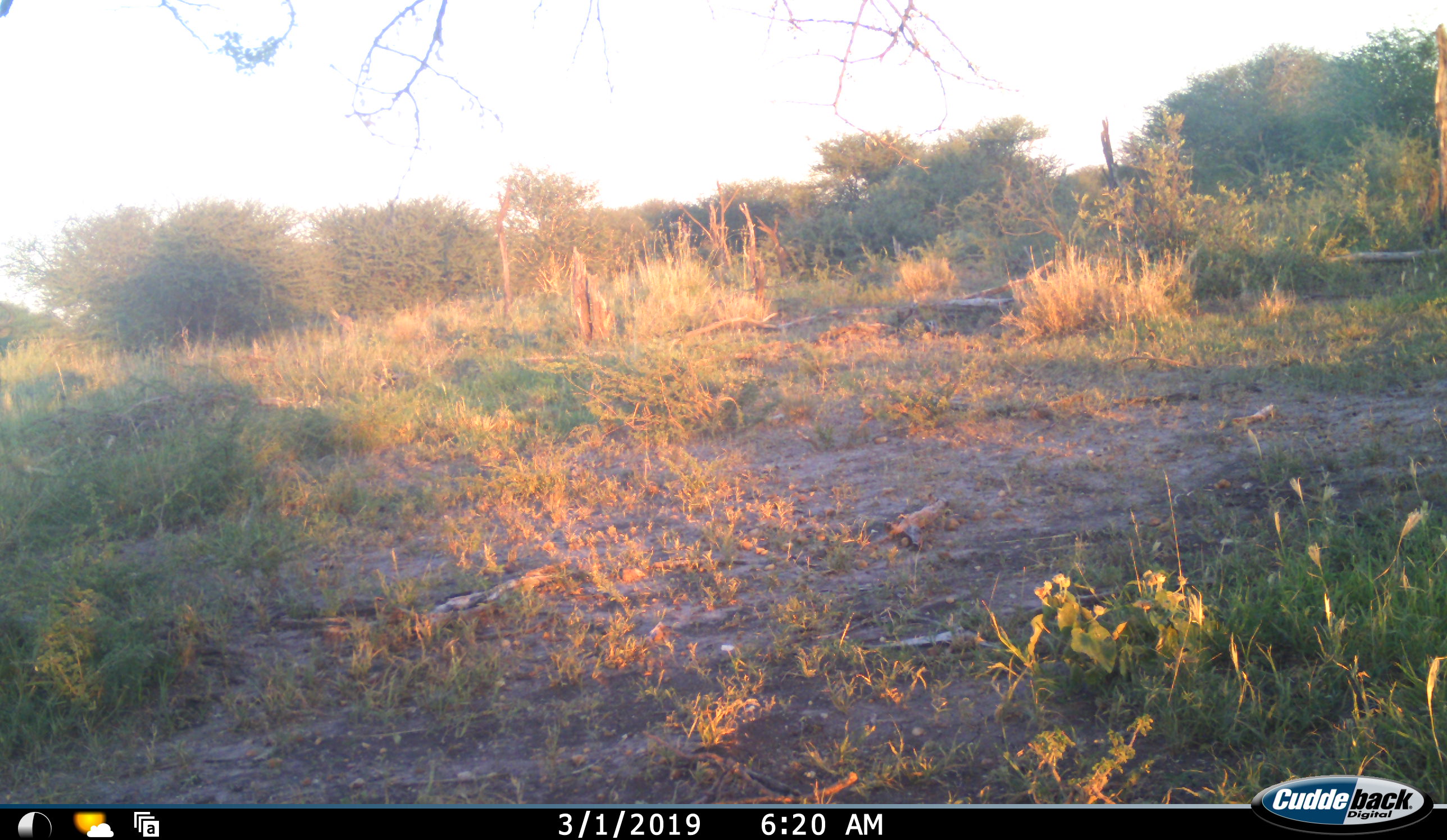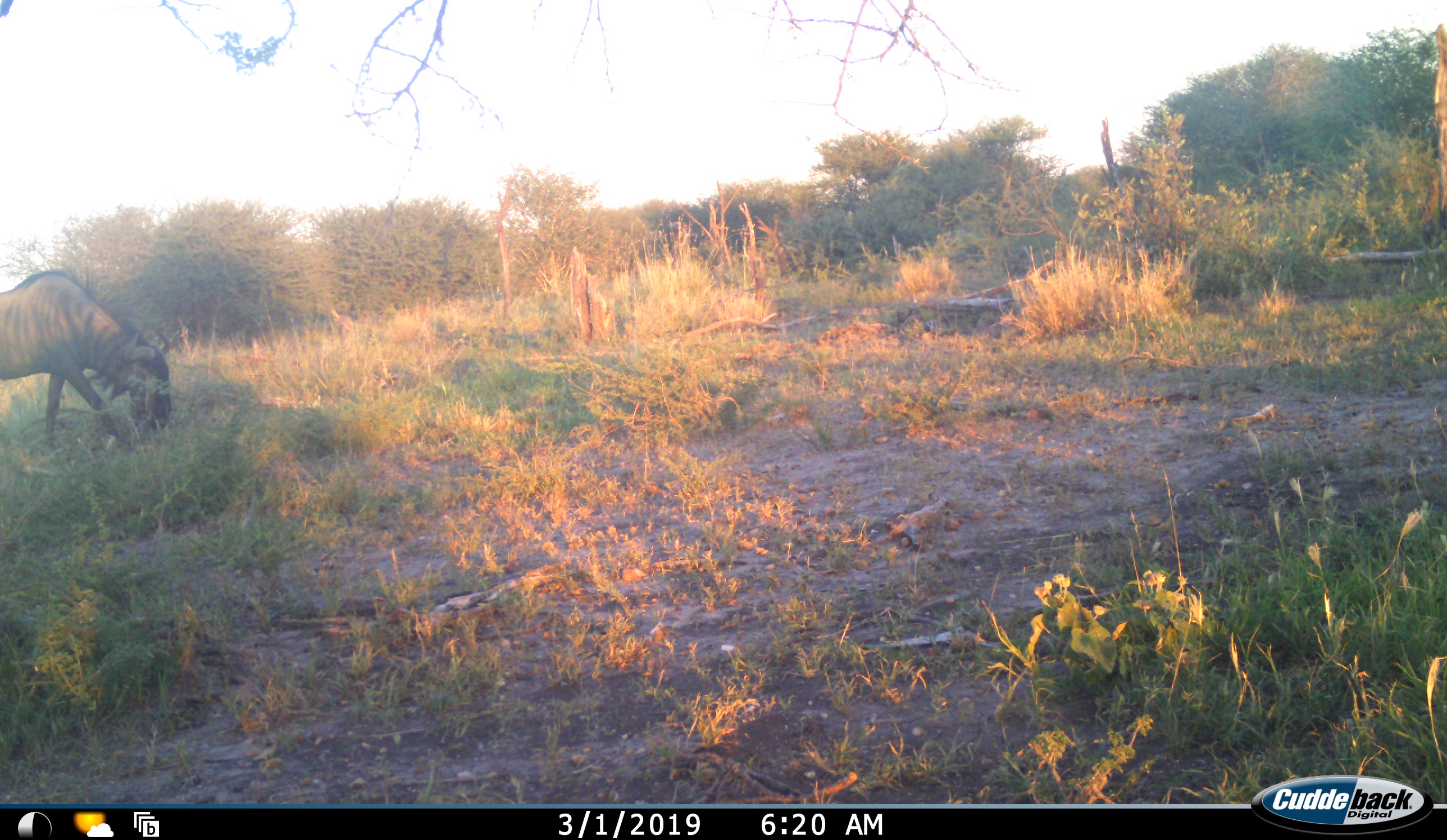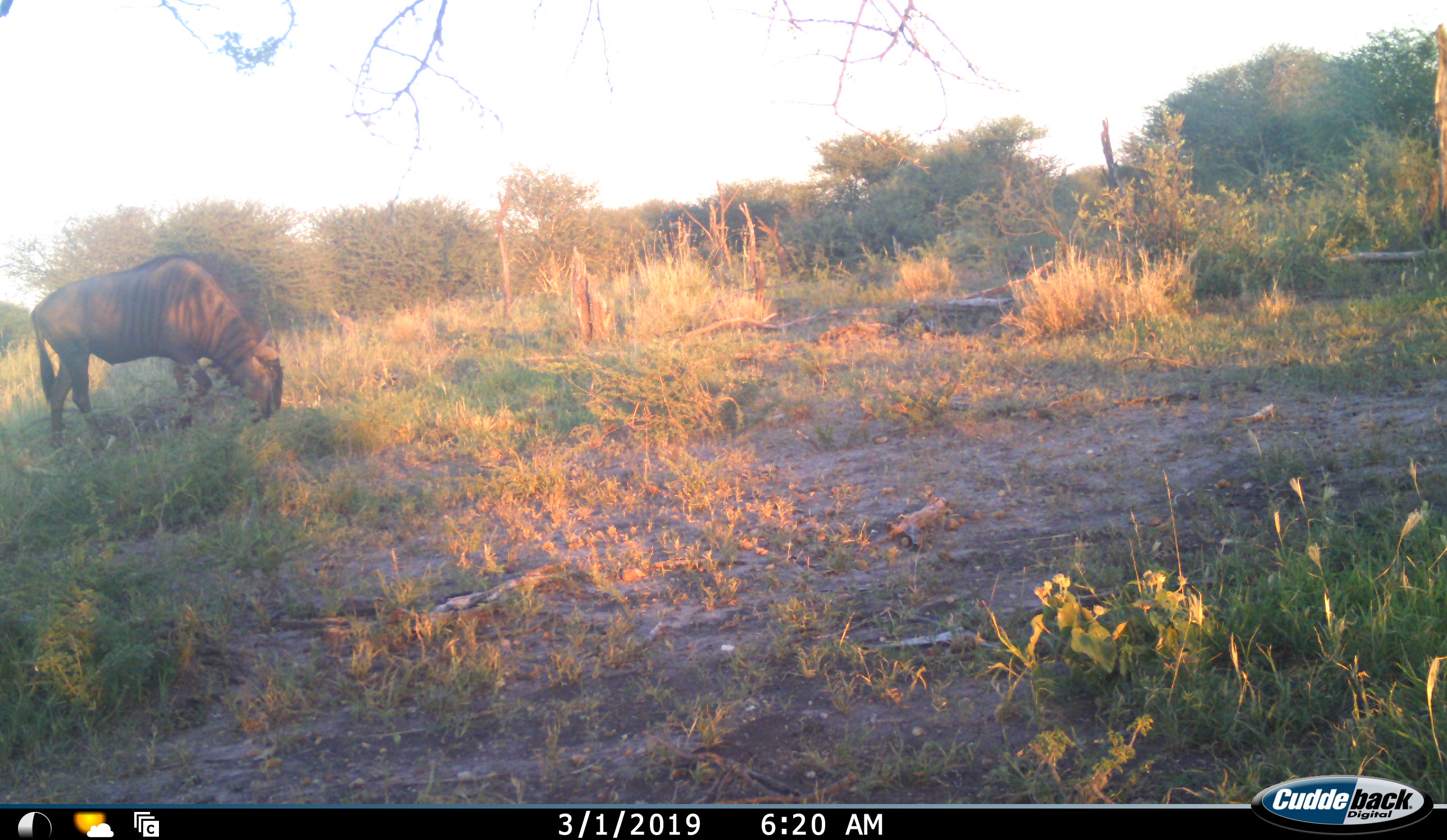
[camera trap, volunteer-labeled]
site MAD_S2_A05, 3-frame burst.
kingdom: Animalia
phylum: Chordata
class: Mammalia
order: Artiodactyla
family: Bovidae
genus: Connochaetes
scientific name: Connochaetes taurinus taurinus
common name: blue wildebeest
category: wildebeestblue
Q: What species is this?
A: Wildebeestblue (blue wildebeest) (Connochaetes taurinus taurinus).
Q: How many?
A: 1.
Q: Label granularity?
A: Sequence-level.